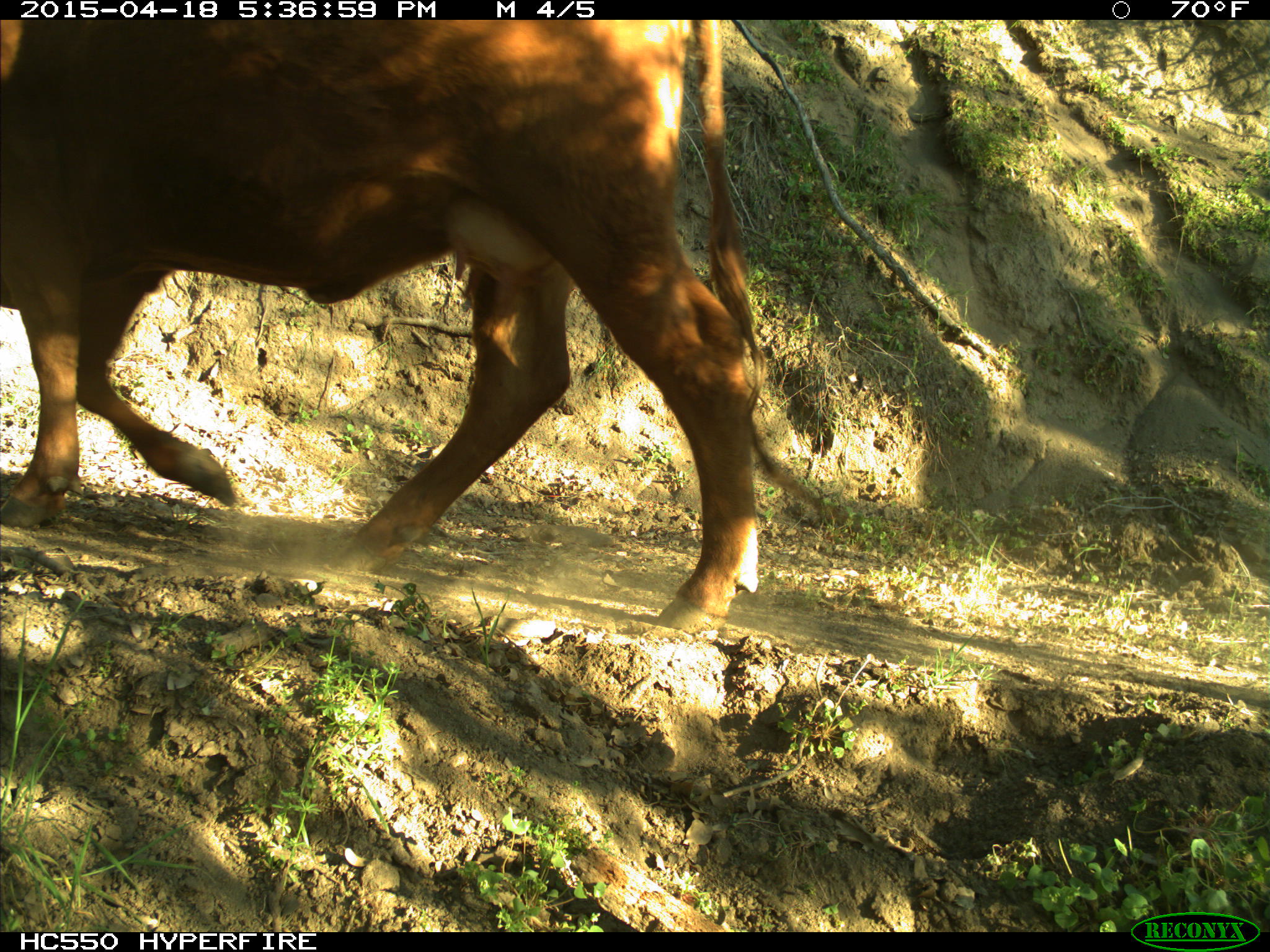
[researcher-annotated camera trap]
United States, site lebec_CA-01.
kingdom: Animalia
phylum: Chordata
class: Mammalia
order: Artiodactyla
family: Bovidae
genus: Bos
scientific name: Bos taurus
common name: domestic cow